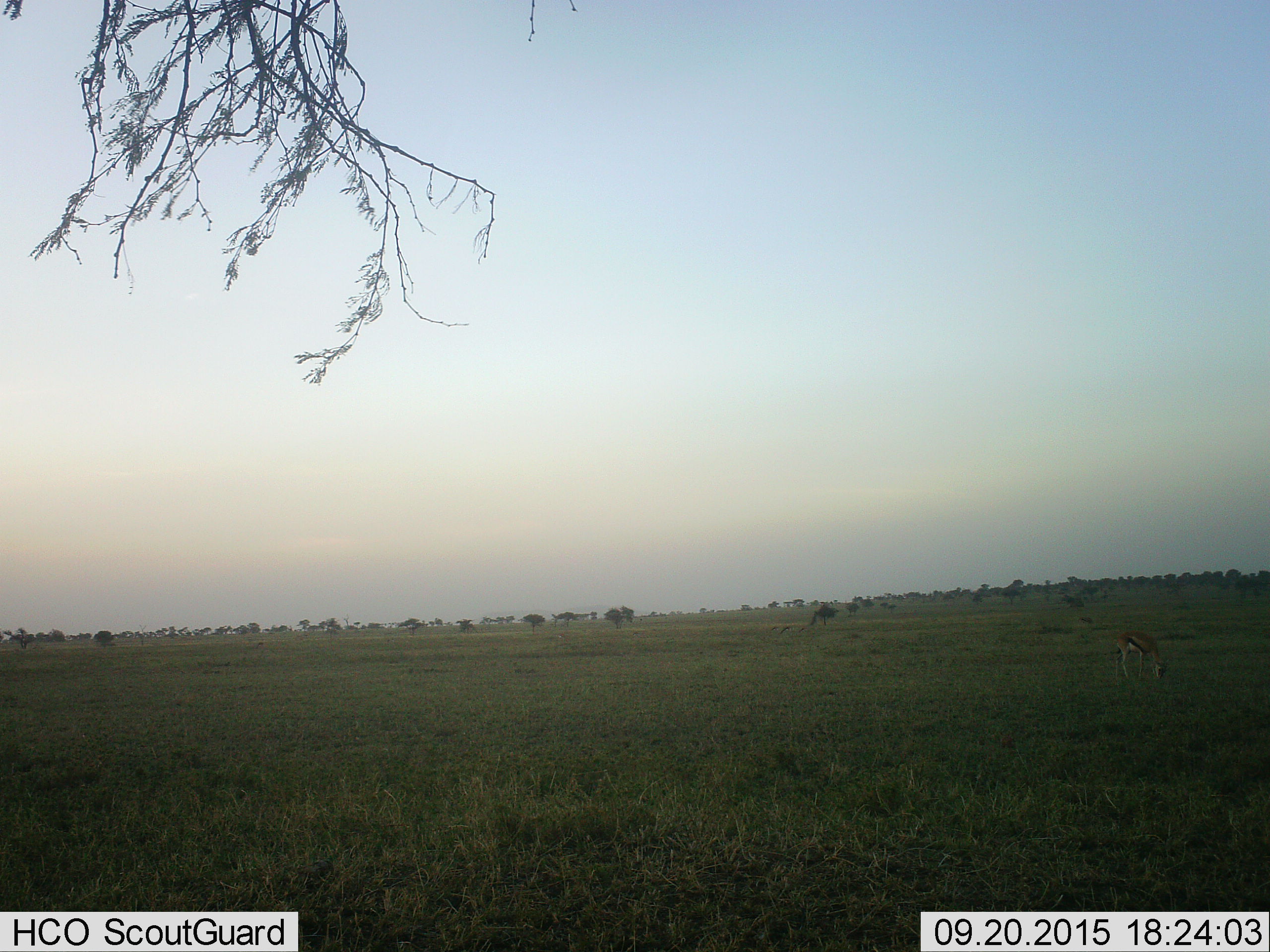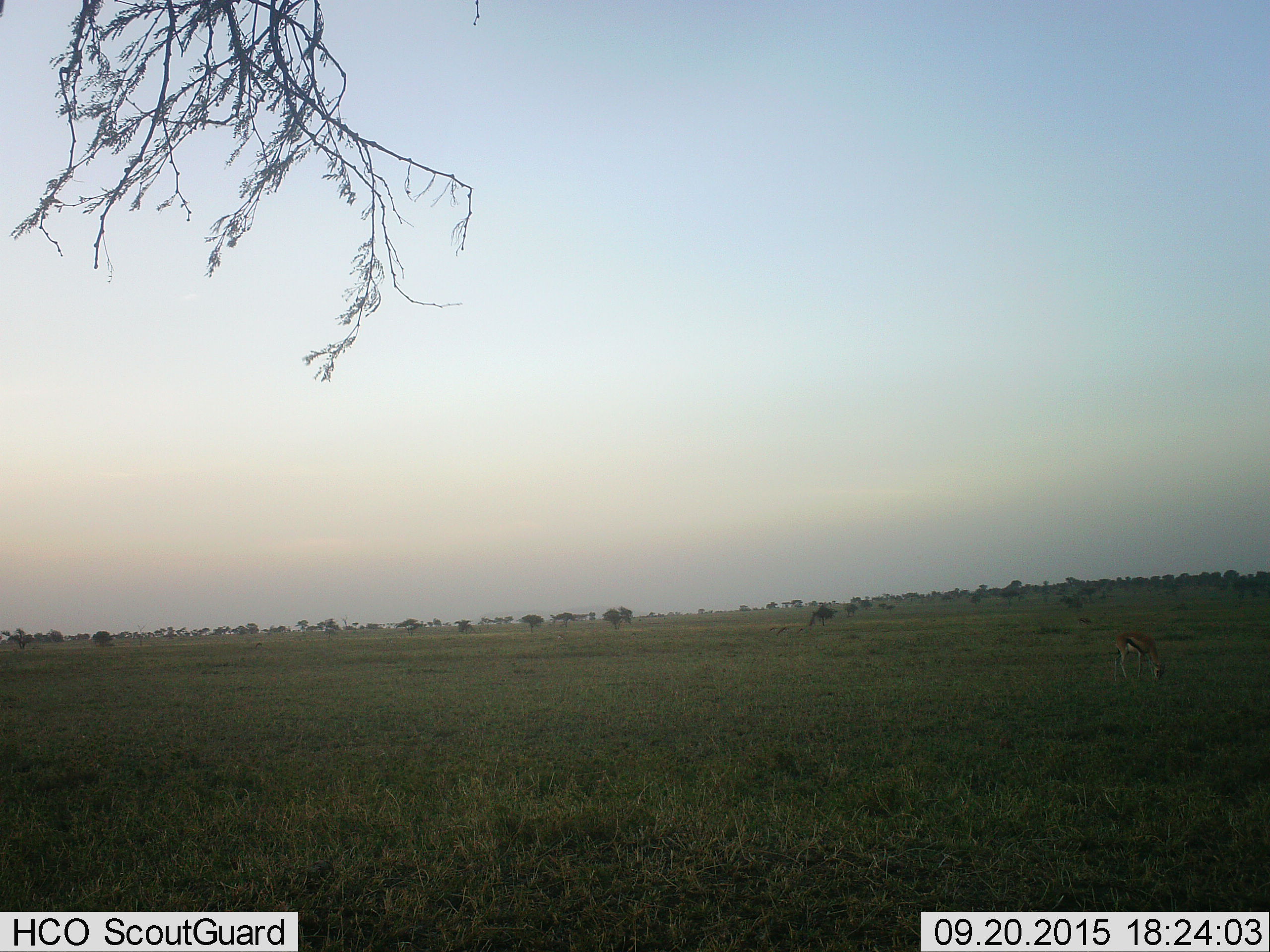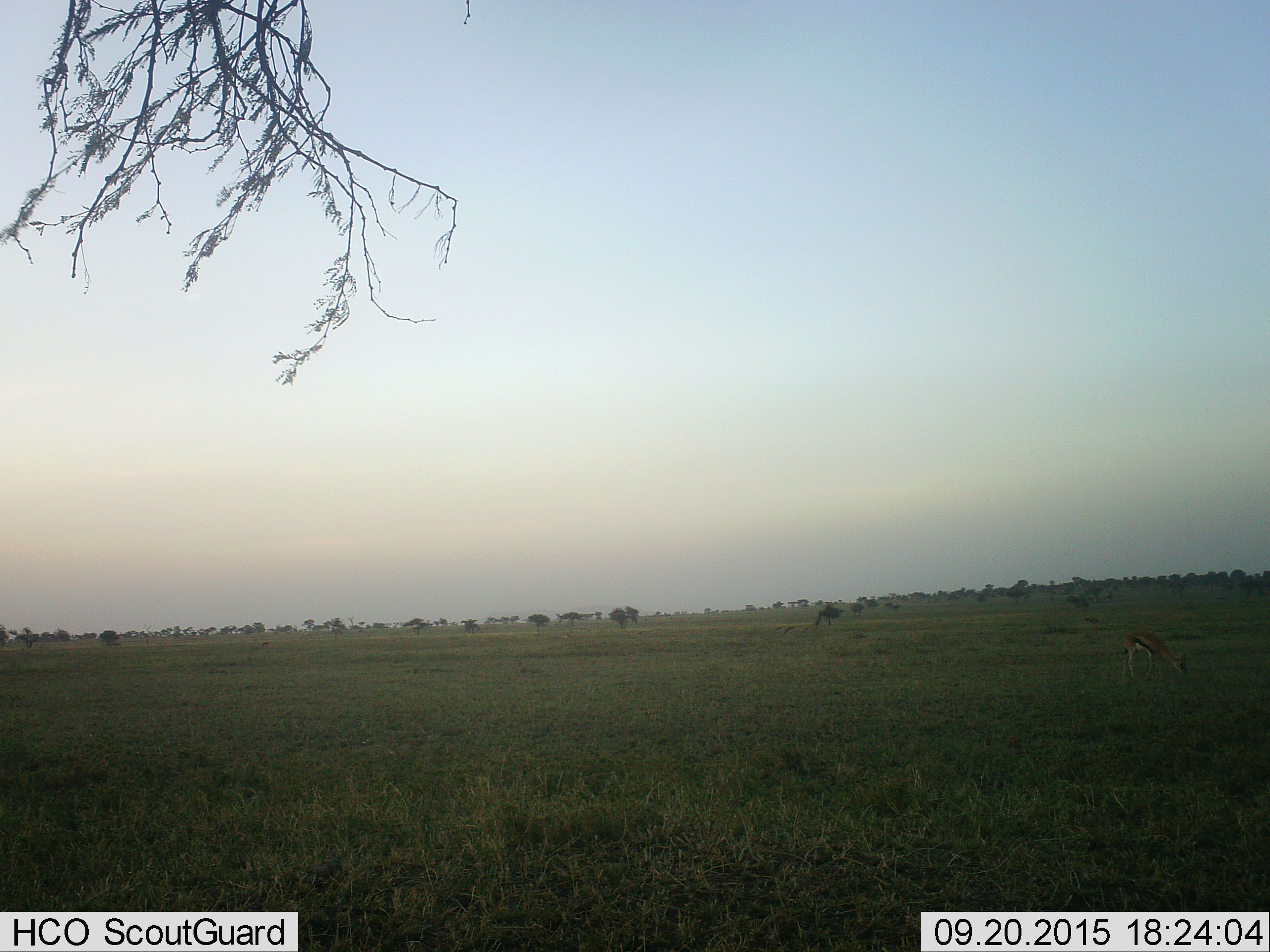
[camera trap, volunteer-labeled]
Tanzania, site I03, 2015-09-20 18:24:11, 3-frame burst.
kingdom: Animalia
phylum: Chordata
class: Mammalia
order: Artiodactyla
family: Bovidae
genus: Eudorcas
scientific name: Eudorcas thomsonii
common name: thomson's gazelle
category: gazellethomsons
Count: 1.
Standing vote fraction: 29%.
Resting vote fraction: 0%.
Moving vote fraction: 0%.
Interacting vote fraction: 0%.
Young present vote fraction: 0%.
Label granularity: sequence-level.